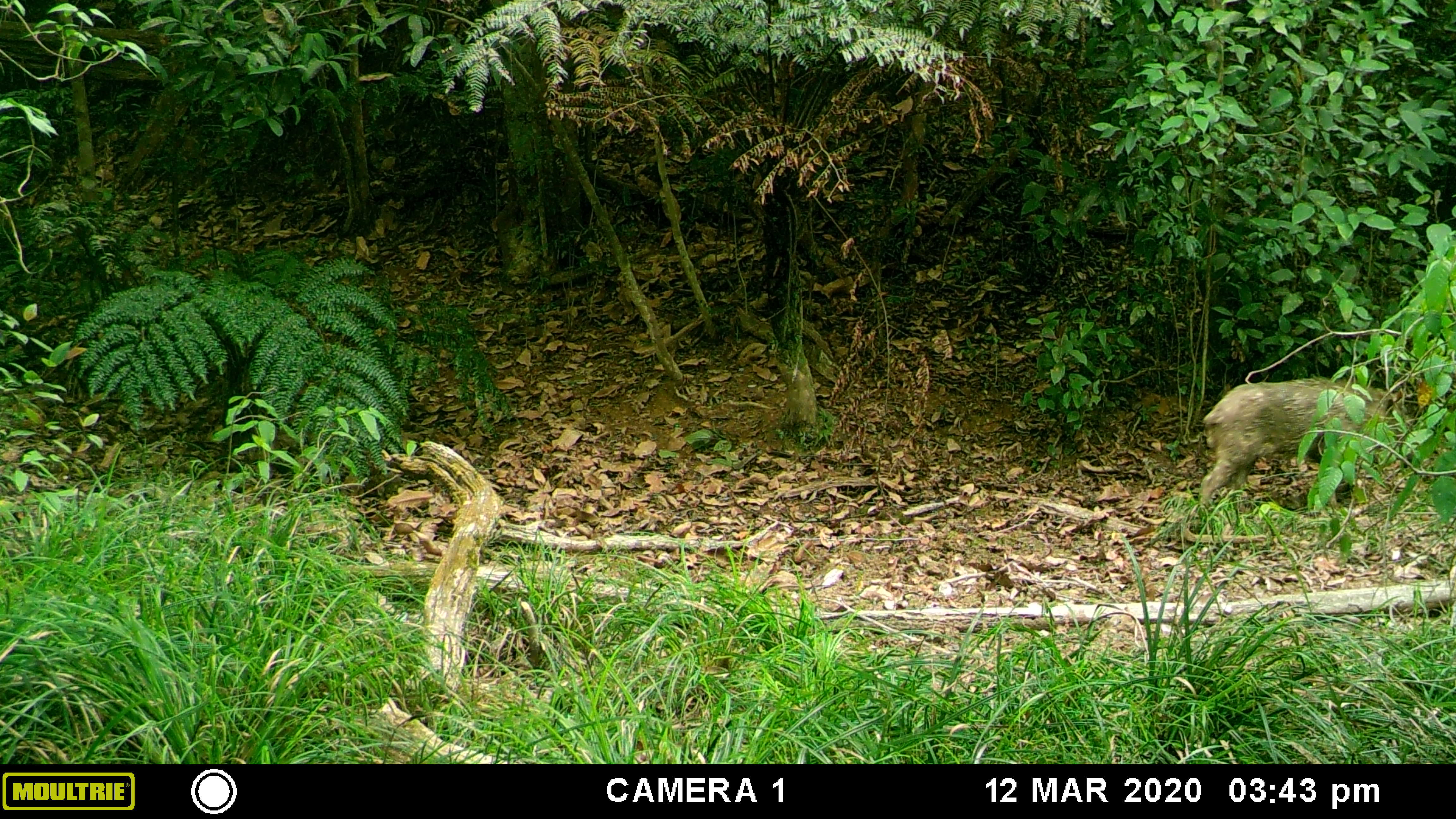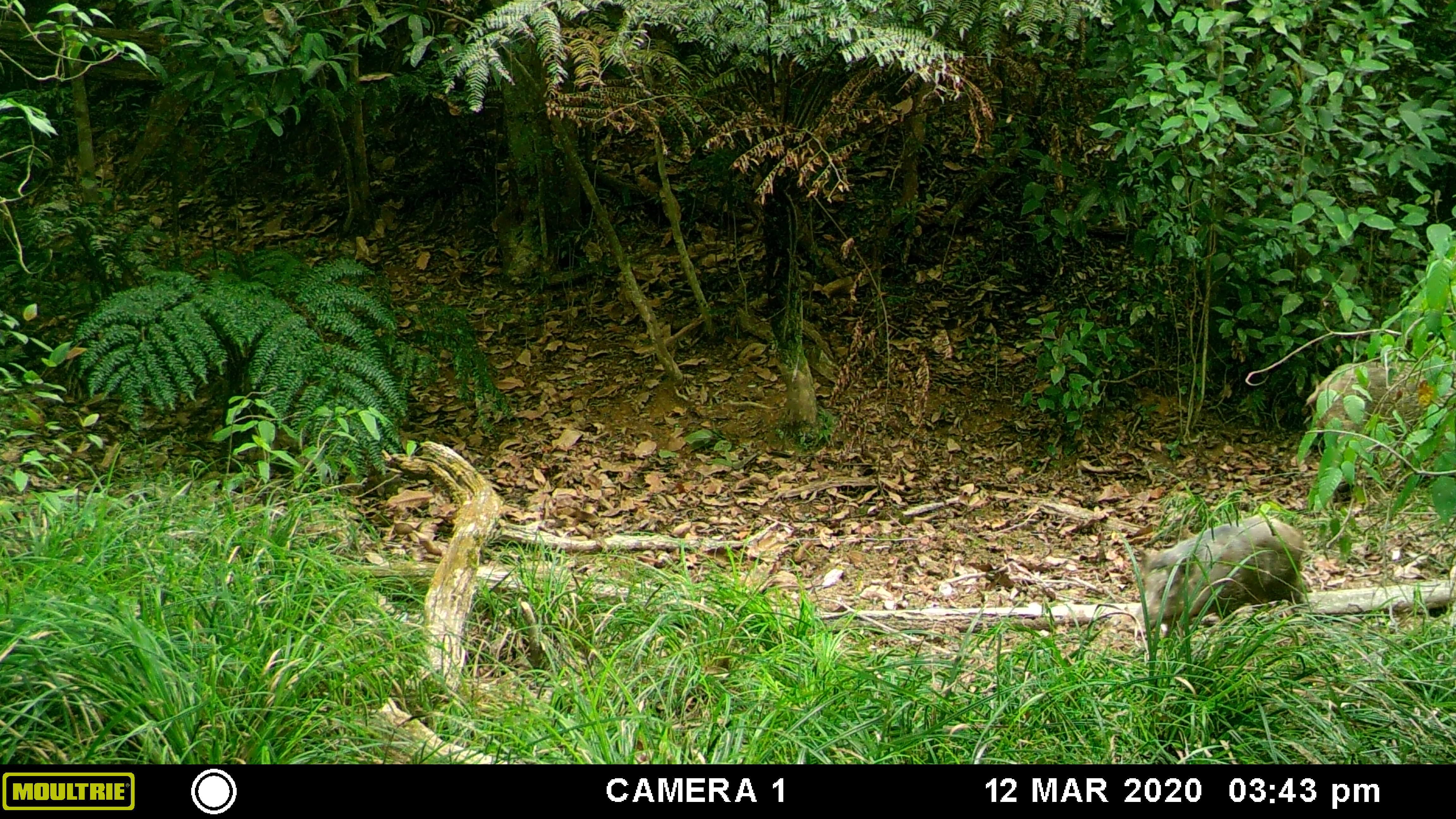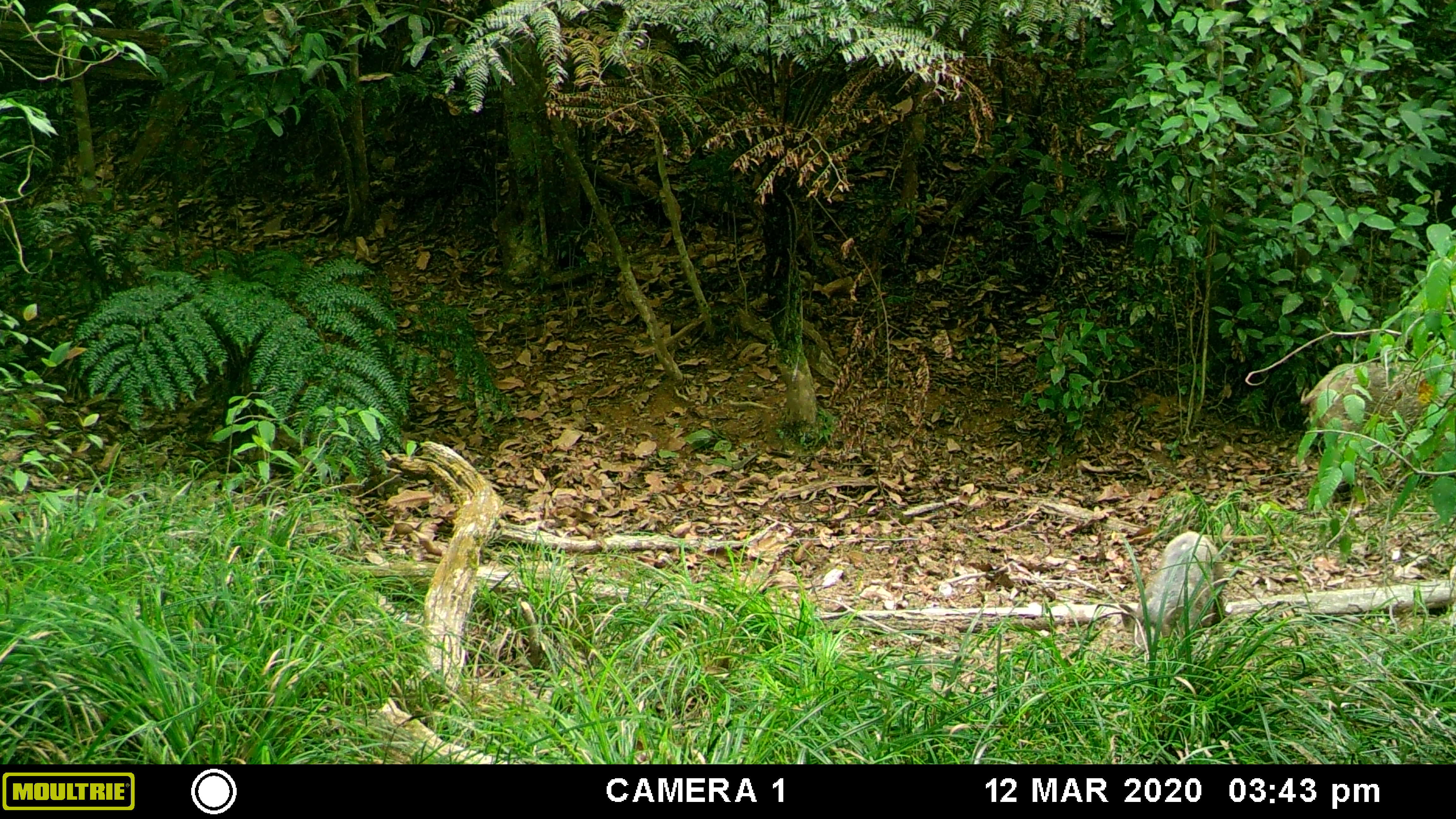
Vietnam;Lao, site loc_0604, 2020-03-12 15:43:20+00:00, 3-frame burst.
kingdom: Animalia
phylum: Chordata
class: Mammalia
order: Artiodactyla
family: Suidae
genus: Sus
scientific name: Sus scrofa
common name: eurasian wild pig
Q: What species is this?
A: Eurasian wild pig (Sus scrofa).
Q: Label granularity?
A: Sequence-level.